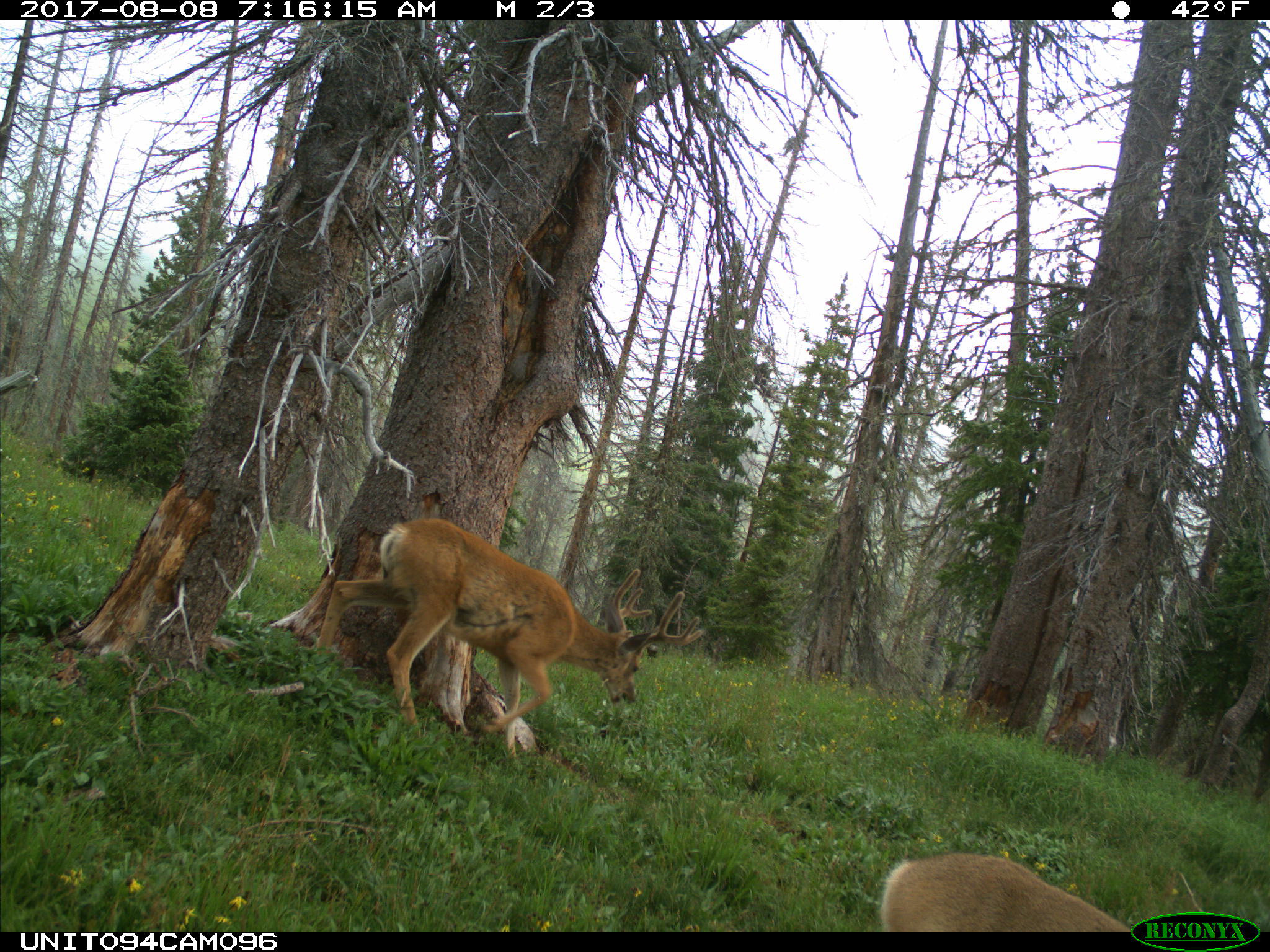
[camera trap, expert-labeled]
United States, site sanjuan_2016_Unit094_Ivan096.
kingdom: Animalia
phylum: Chordata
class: Mammalia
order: Artiodactyla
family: Cervidae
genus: Odocoileus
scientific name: Odocoileus hemionus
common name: mule deer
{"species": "Odocoileus hemionus (mule deer)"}